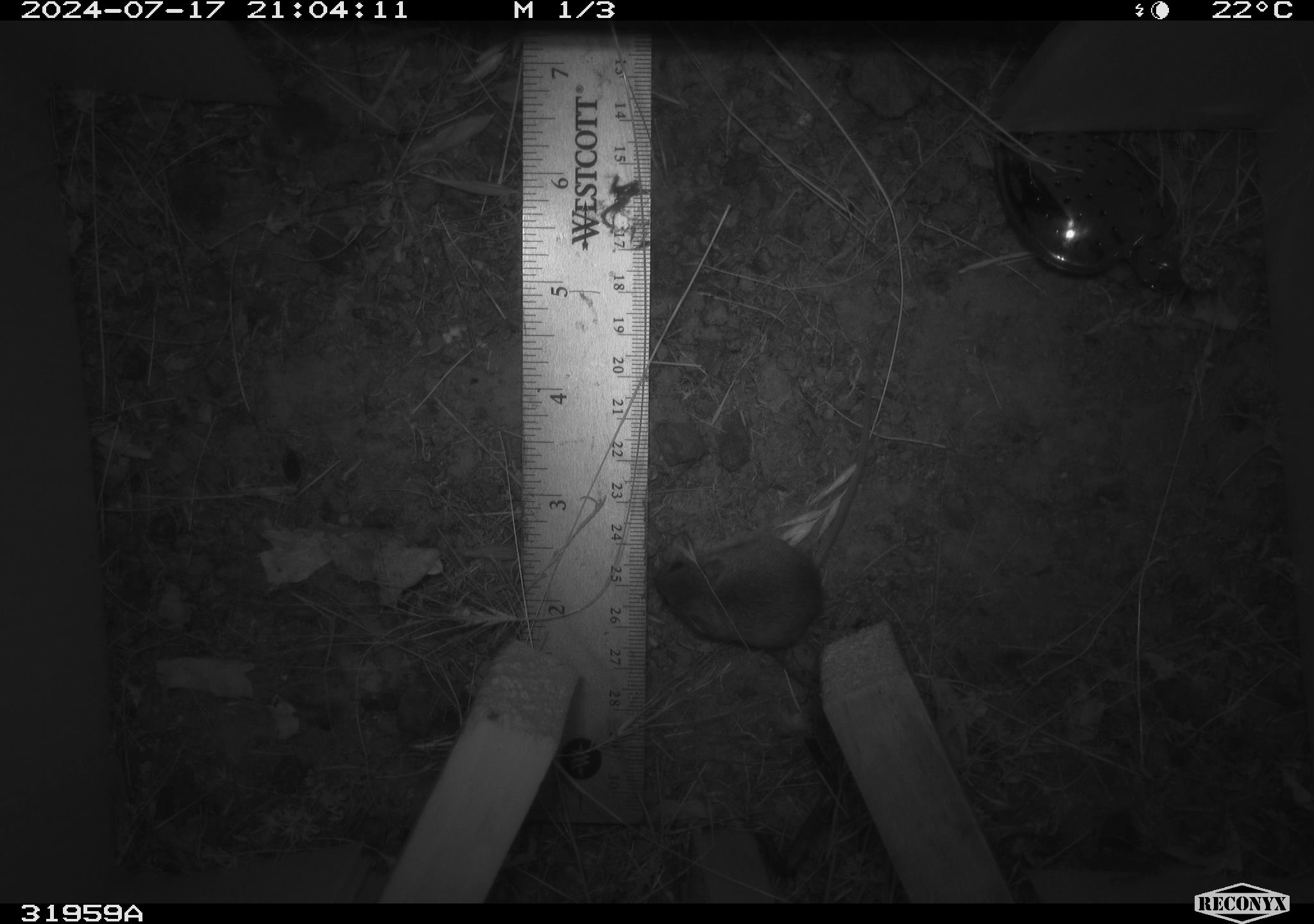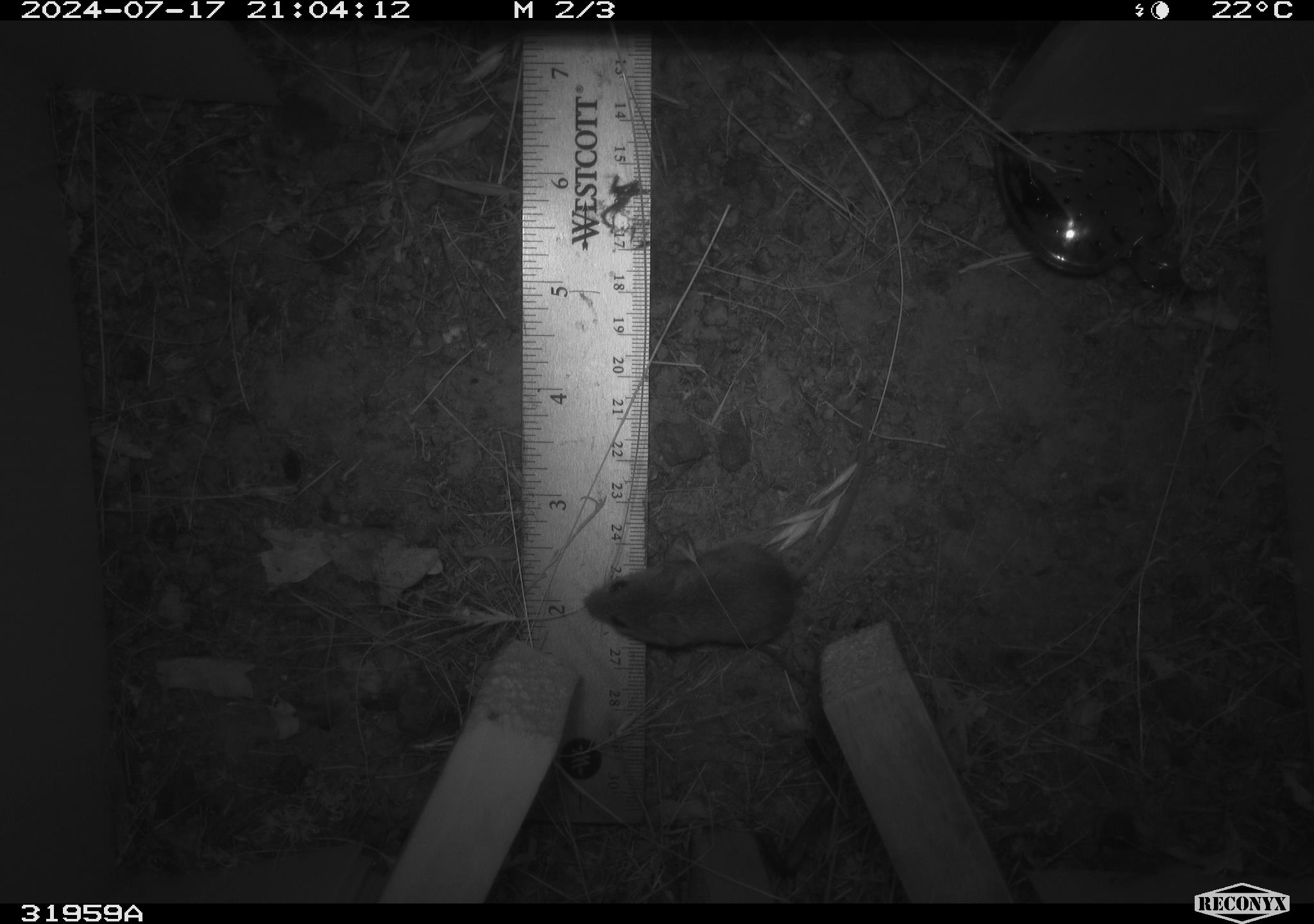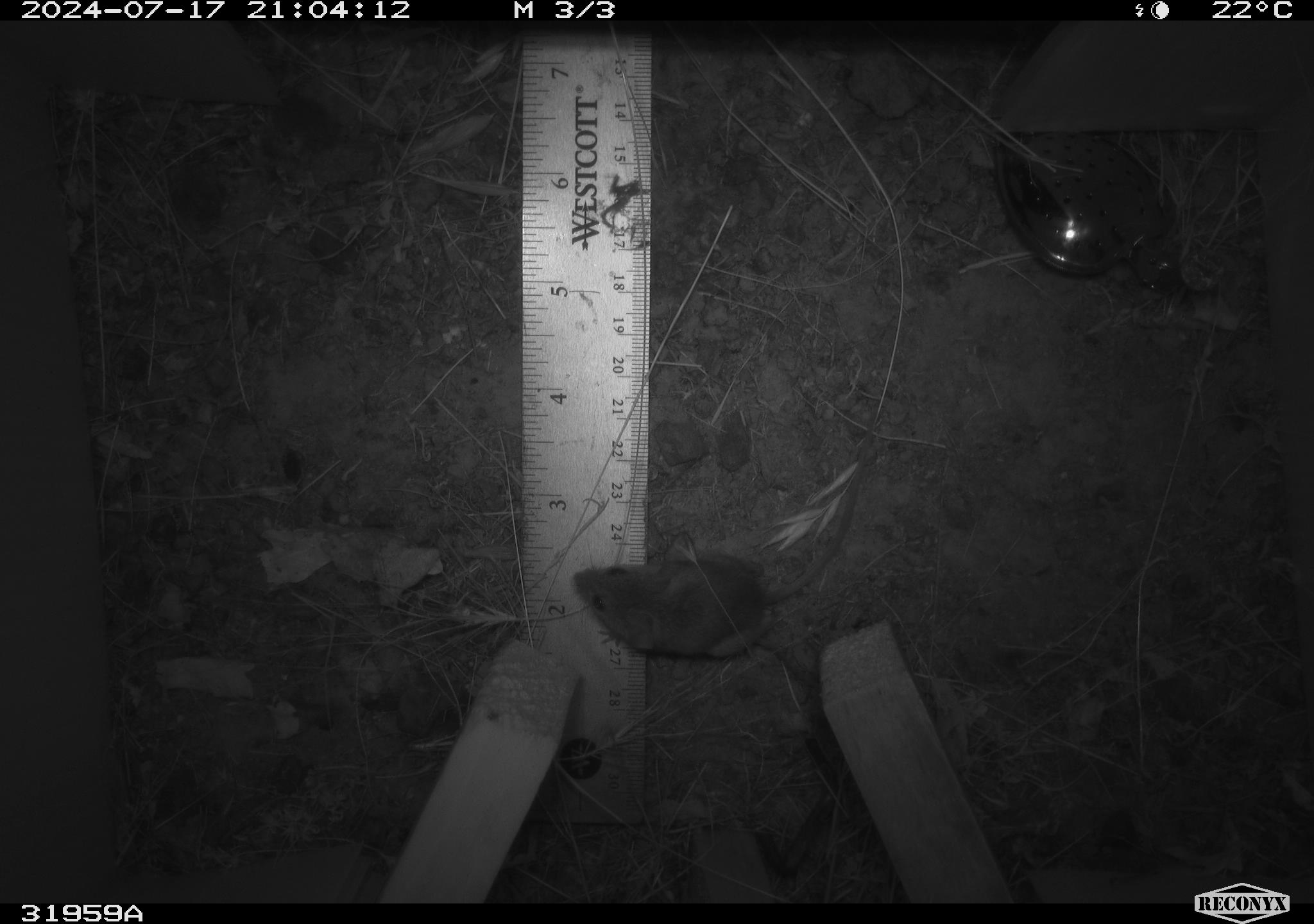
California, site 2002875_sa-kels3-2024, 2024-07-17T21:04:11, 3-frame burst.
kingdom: Animalia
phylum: Chordata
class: Mammalia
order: Rodentia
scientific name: Rodentia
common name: mouse species